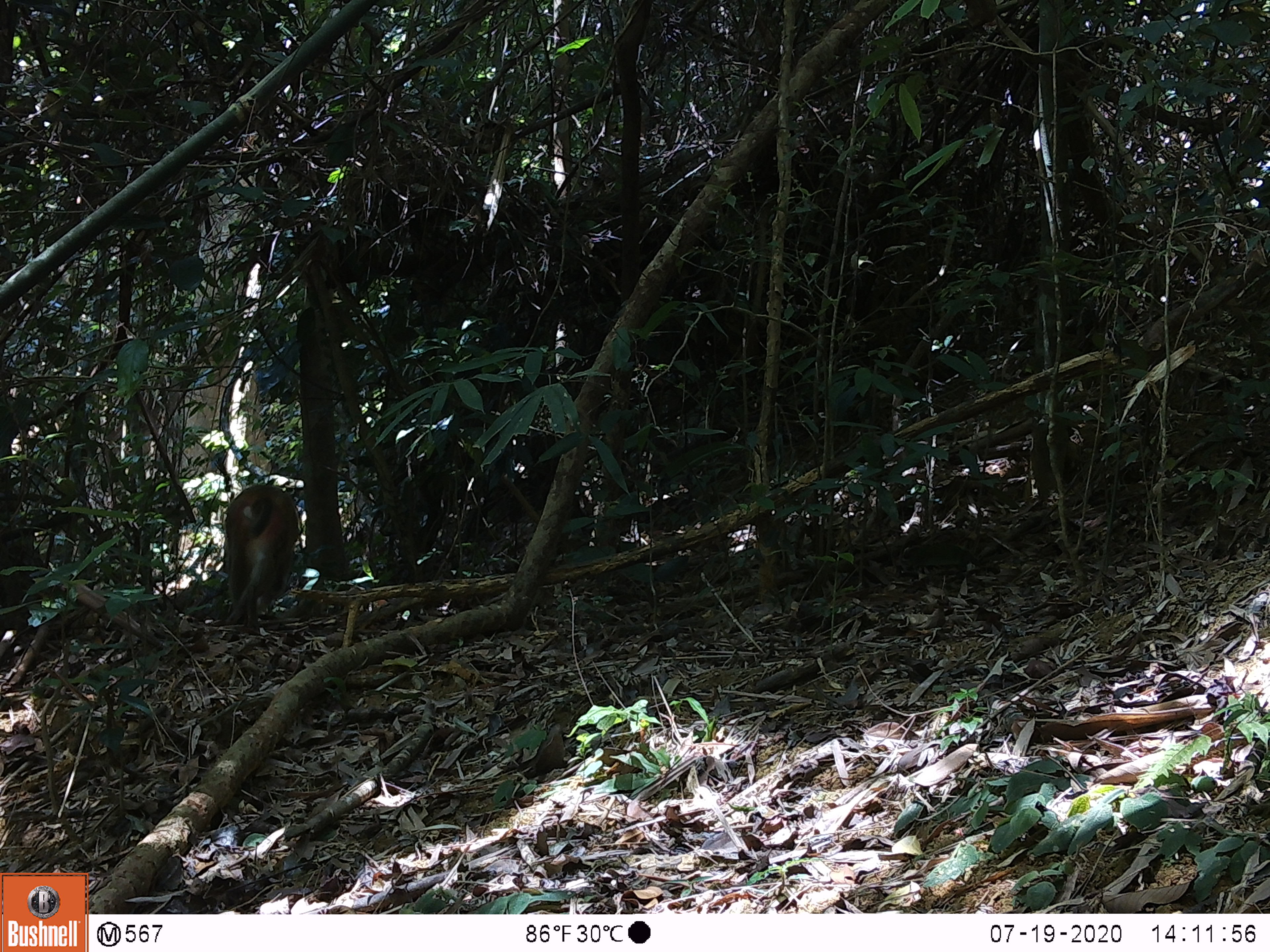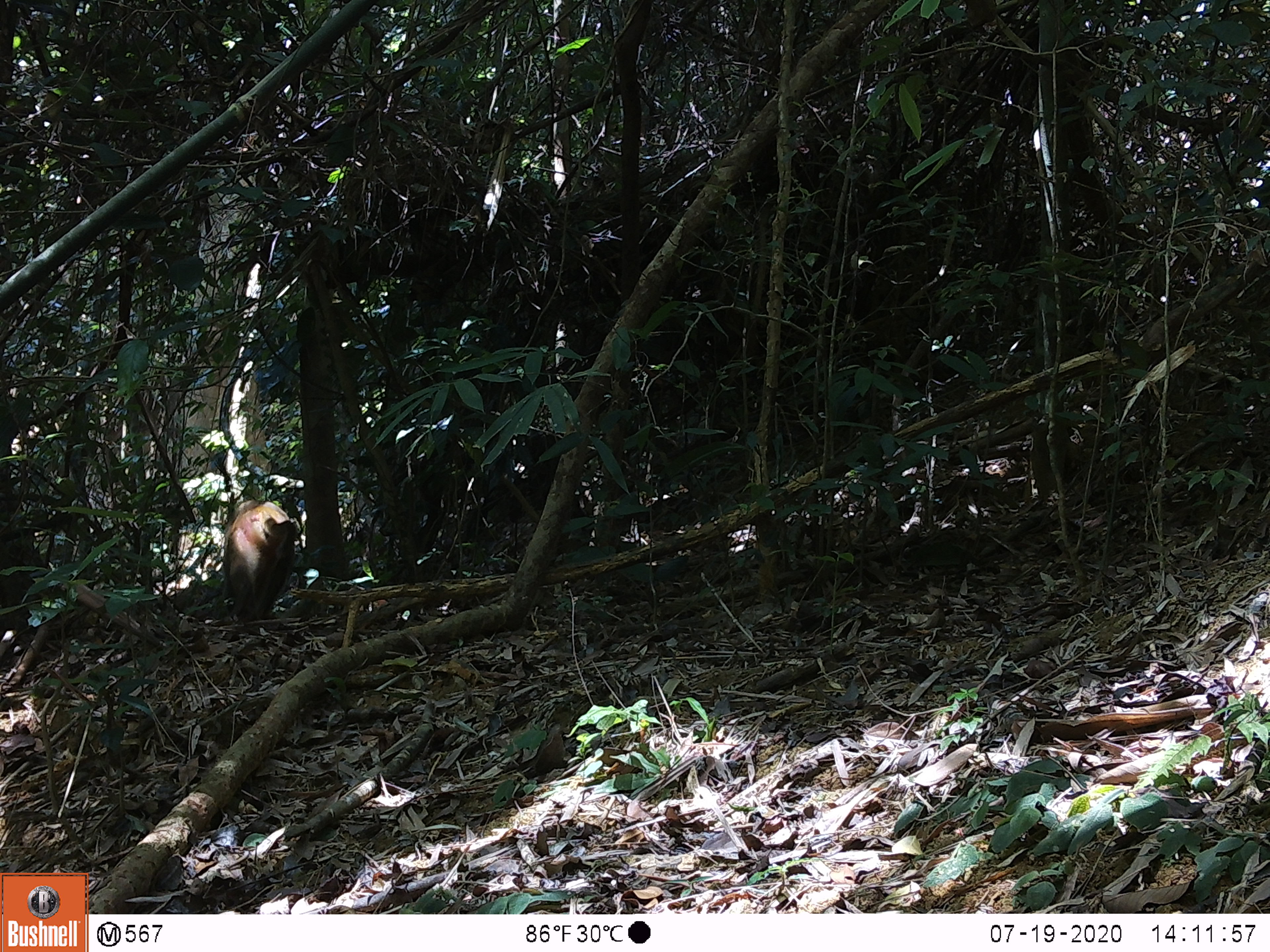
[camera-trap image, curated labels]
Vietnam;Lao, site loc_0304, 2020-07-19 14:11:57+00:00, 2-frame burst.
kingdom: Animalia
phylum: Chordata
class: Mammalia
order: Primates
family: Cercopithecidae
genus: Macaca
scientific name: Macaca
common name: macaques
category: assam or rhesus macaque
Assam or rhesus macaque (macaques) (Macaca). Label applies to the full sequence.